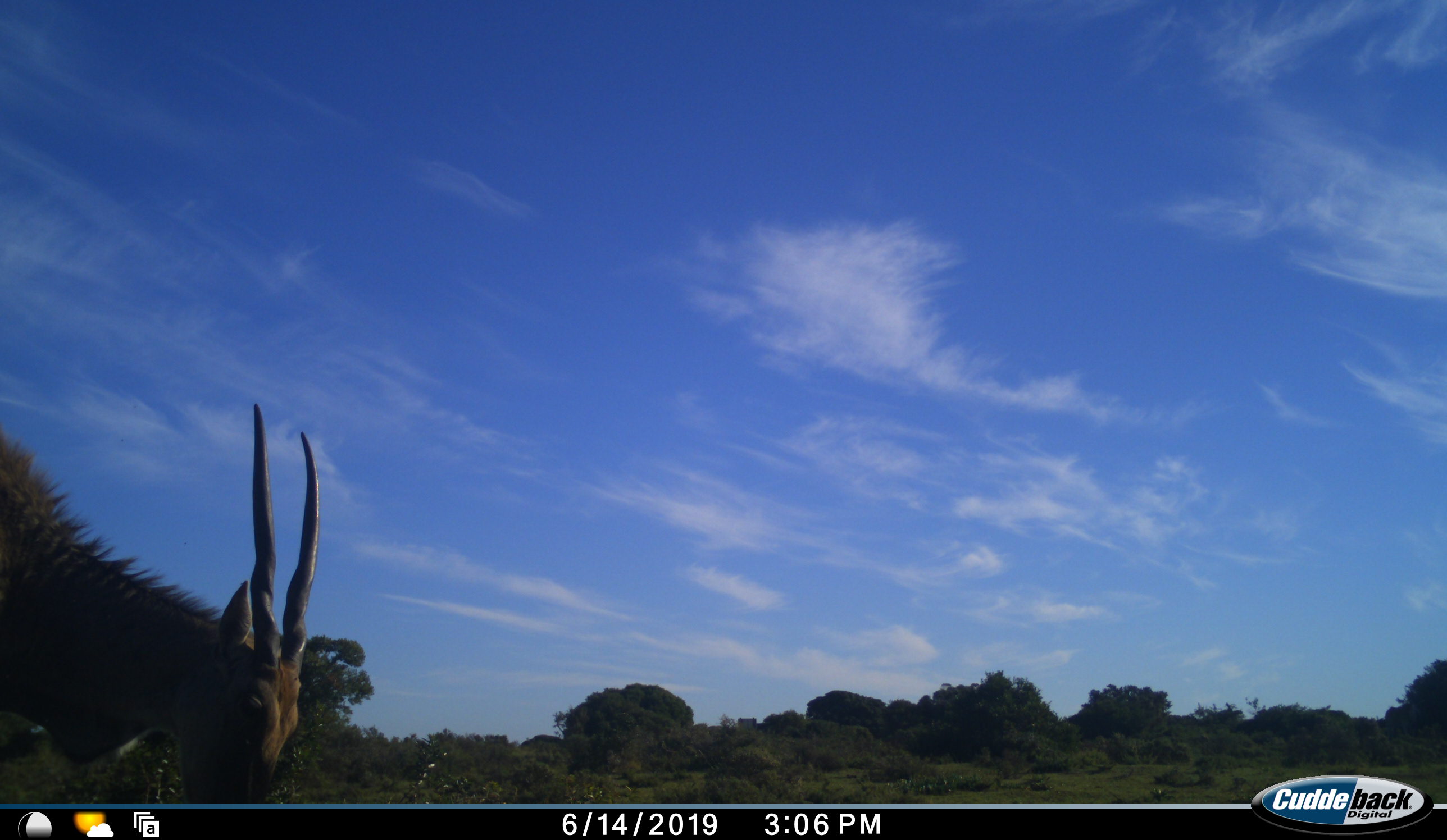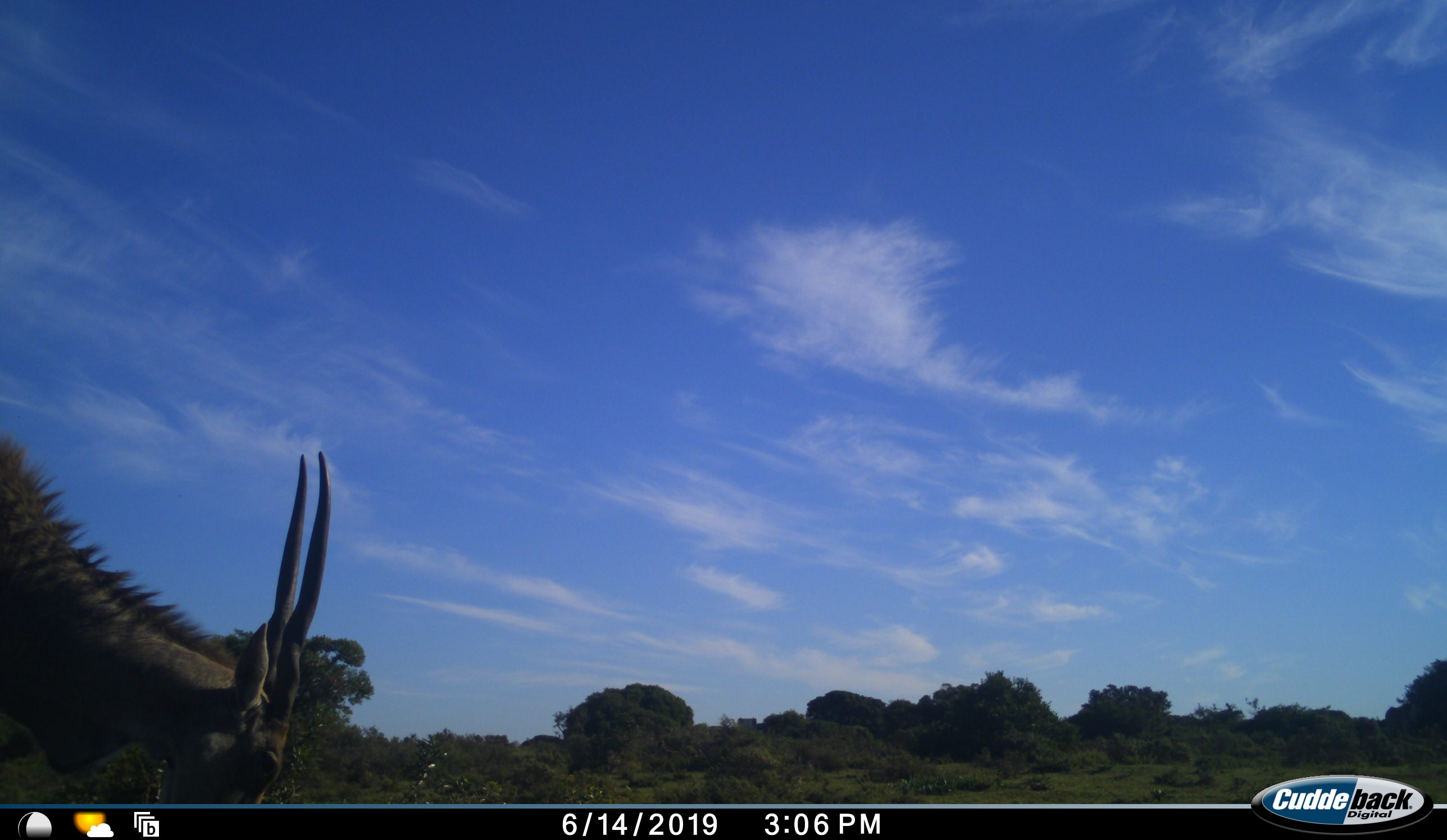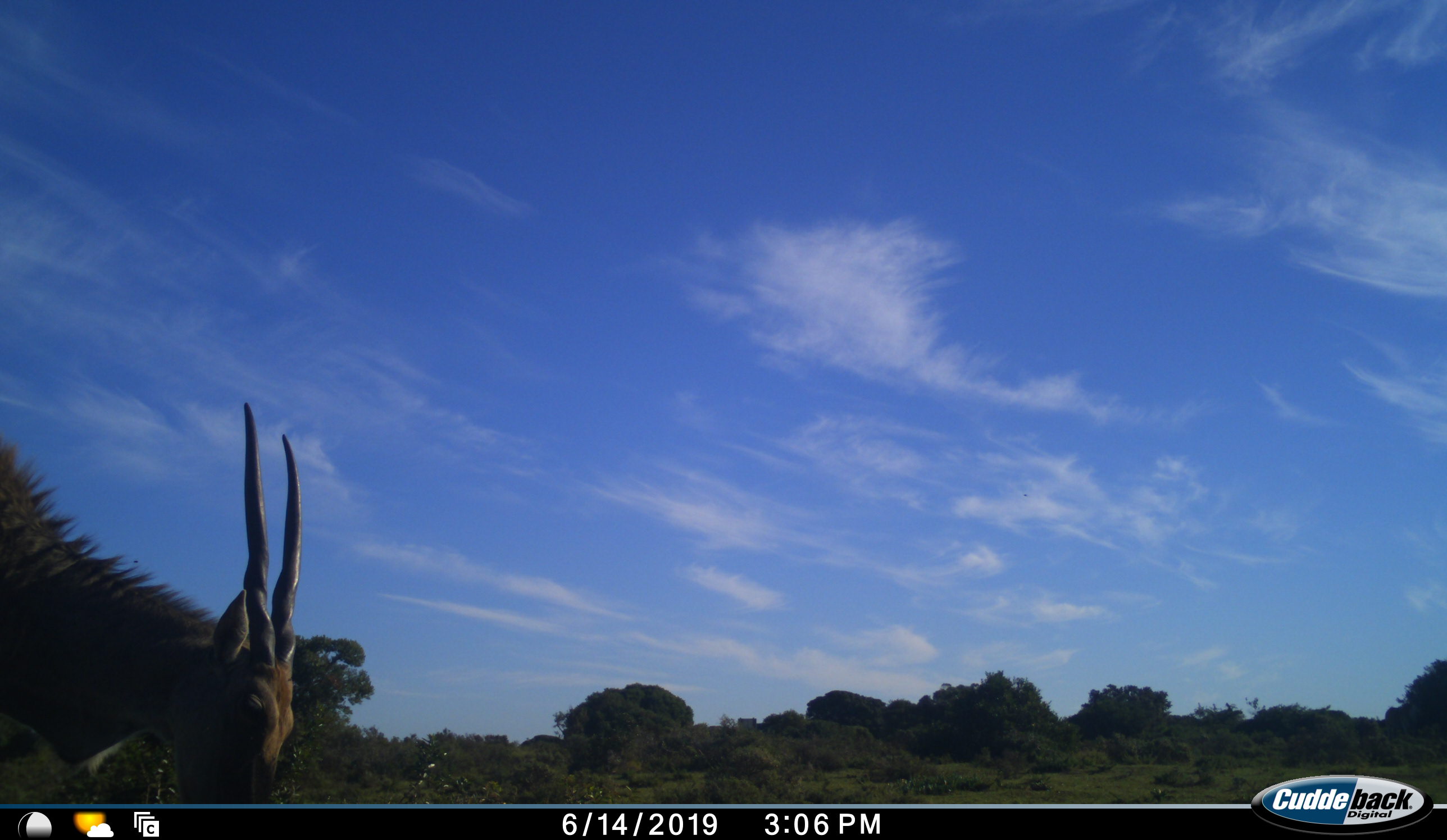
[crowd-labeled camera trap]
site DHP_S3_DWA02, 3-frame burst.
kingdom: Animalia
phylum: Chordata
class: Mammalia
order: Artiodactyla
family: Bovidae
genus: Tragelaphus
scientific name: Tragelaphus oryx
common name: eland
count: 1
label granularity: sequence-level